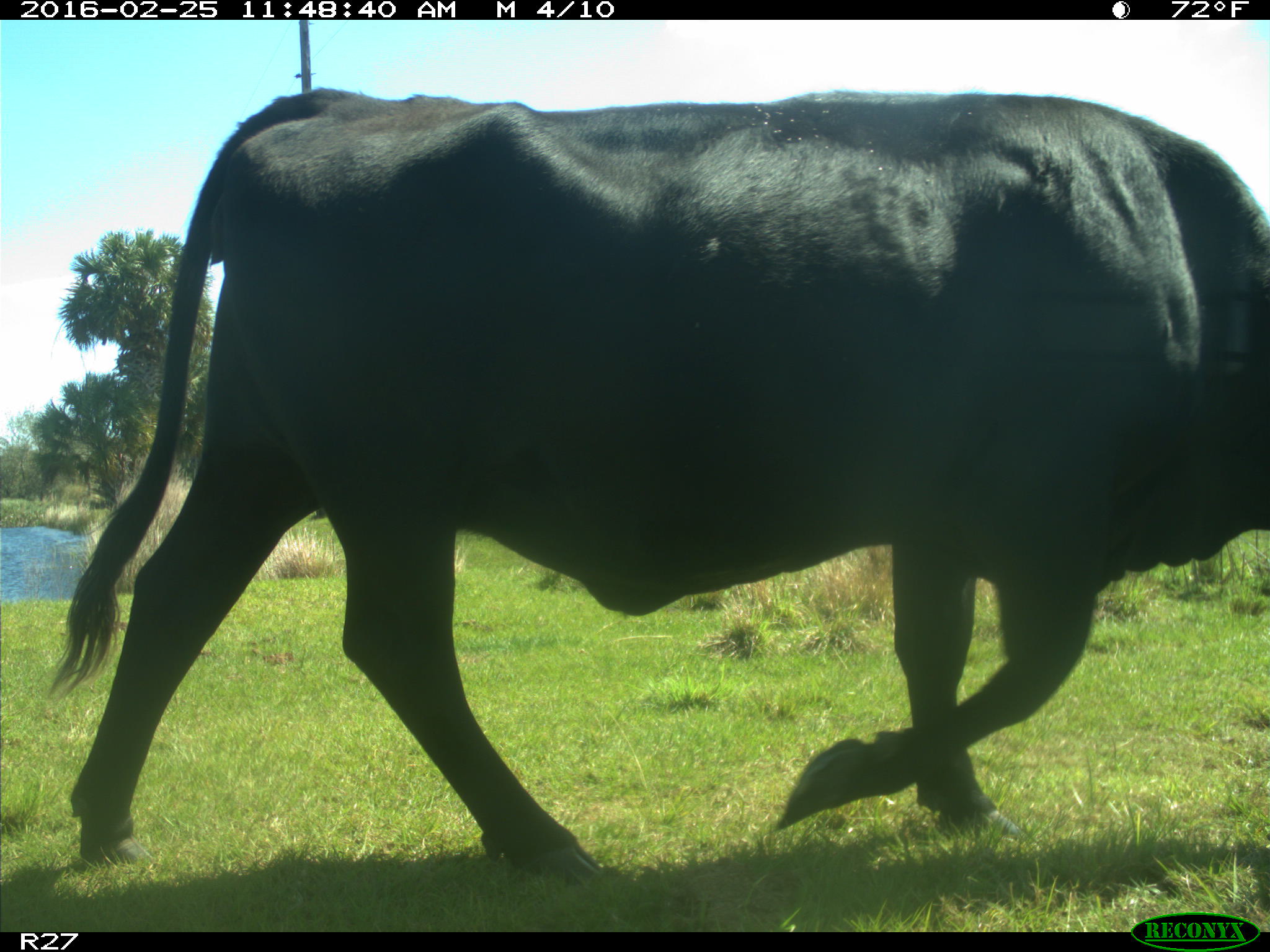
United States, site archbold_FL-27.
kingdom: Animalia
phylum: Chordata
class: Mammalia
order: Artiodactyla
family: Bovidae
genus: Bos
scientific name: Bos taurus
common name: domestic cow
Bos taurus (domestic cow).